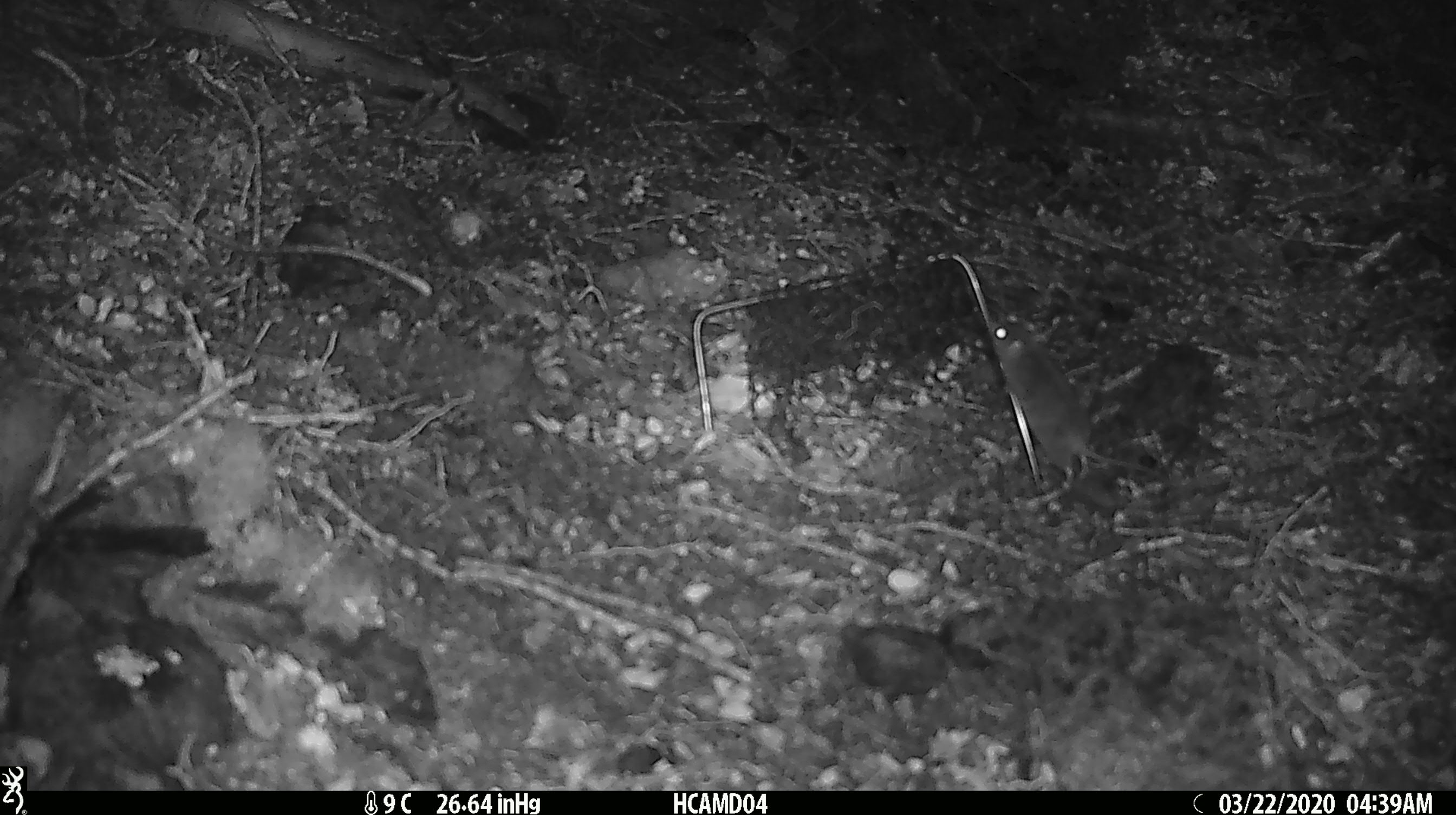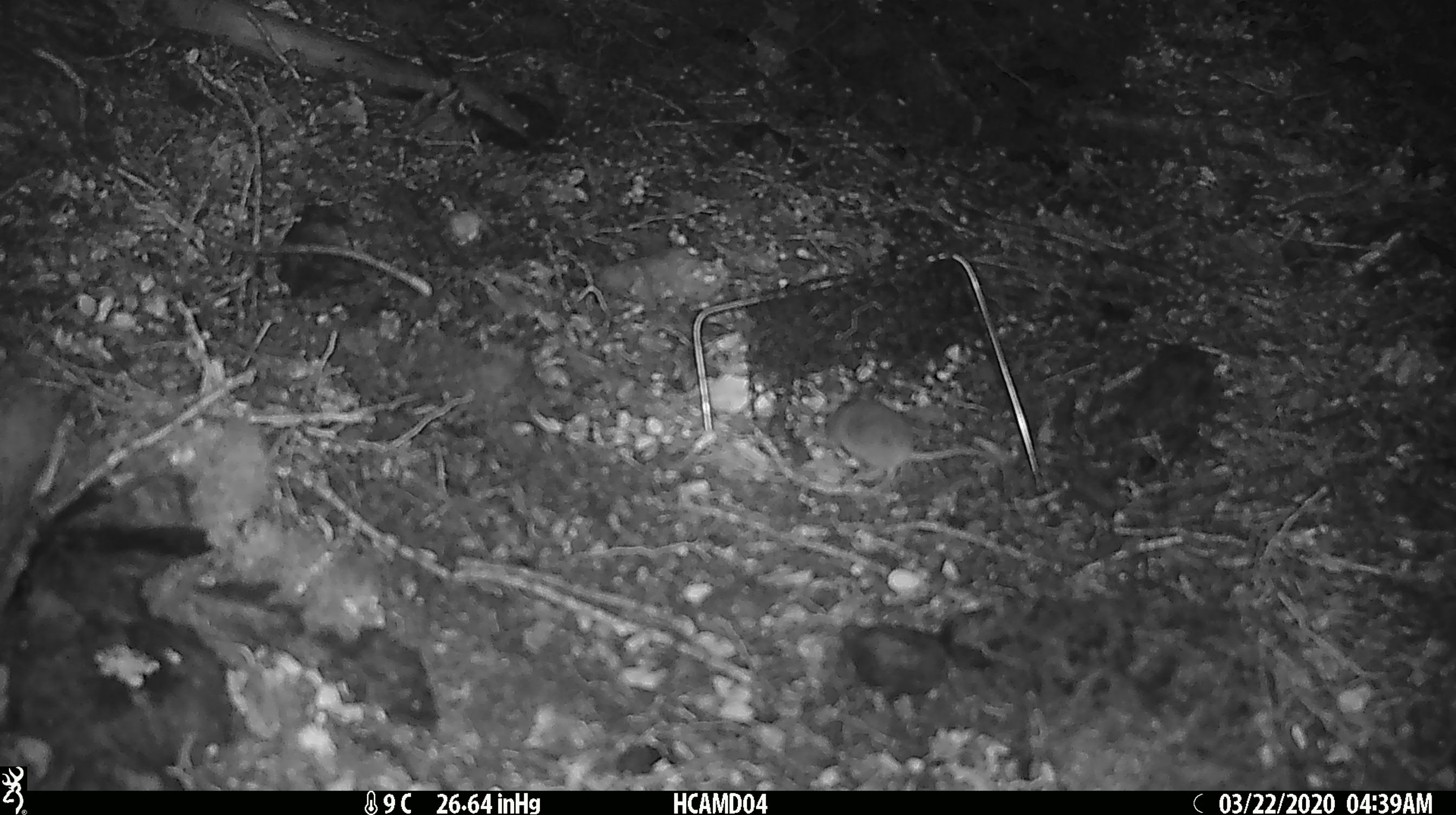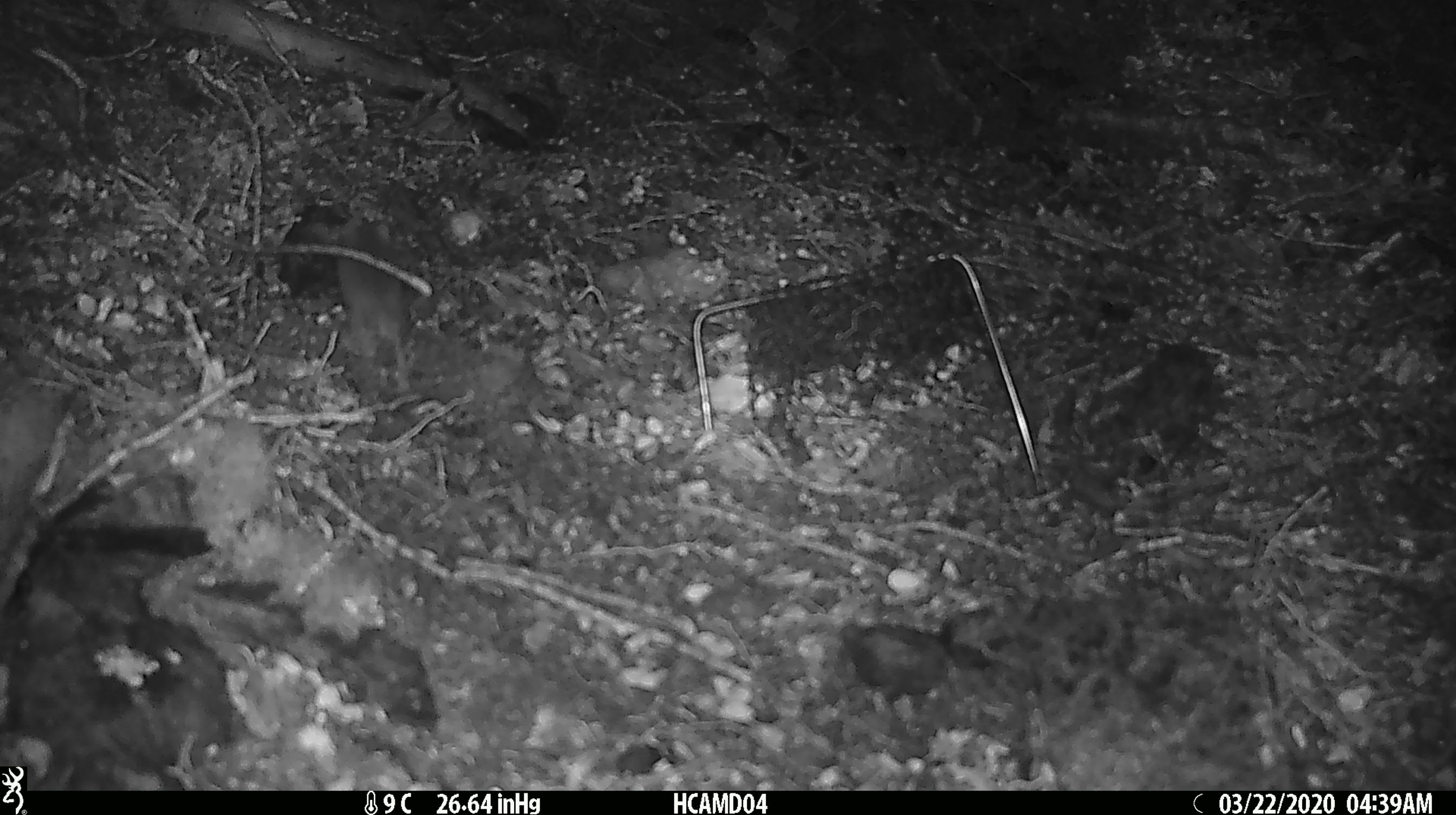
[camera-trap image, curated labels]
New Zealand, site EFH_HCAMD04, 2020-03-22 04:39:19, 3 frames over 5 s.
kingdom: Animalia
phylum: Chordata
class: Mammalia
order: Rodentia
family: Muridae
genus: Mus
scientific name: Mus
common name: mouse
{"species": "mouse (Mus)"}